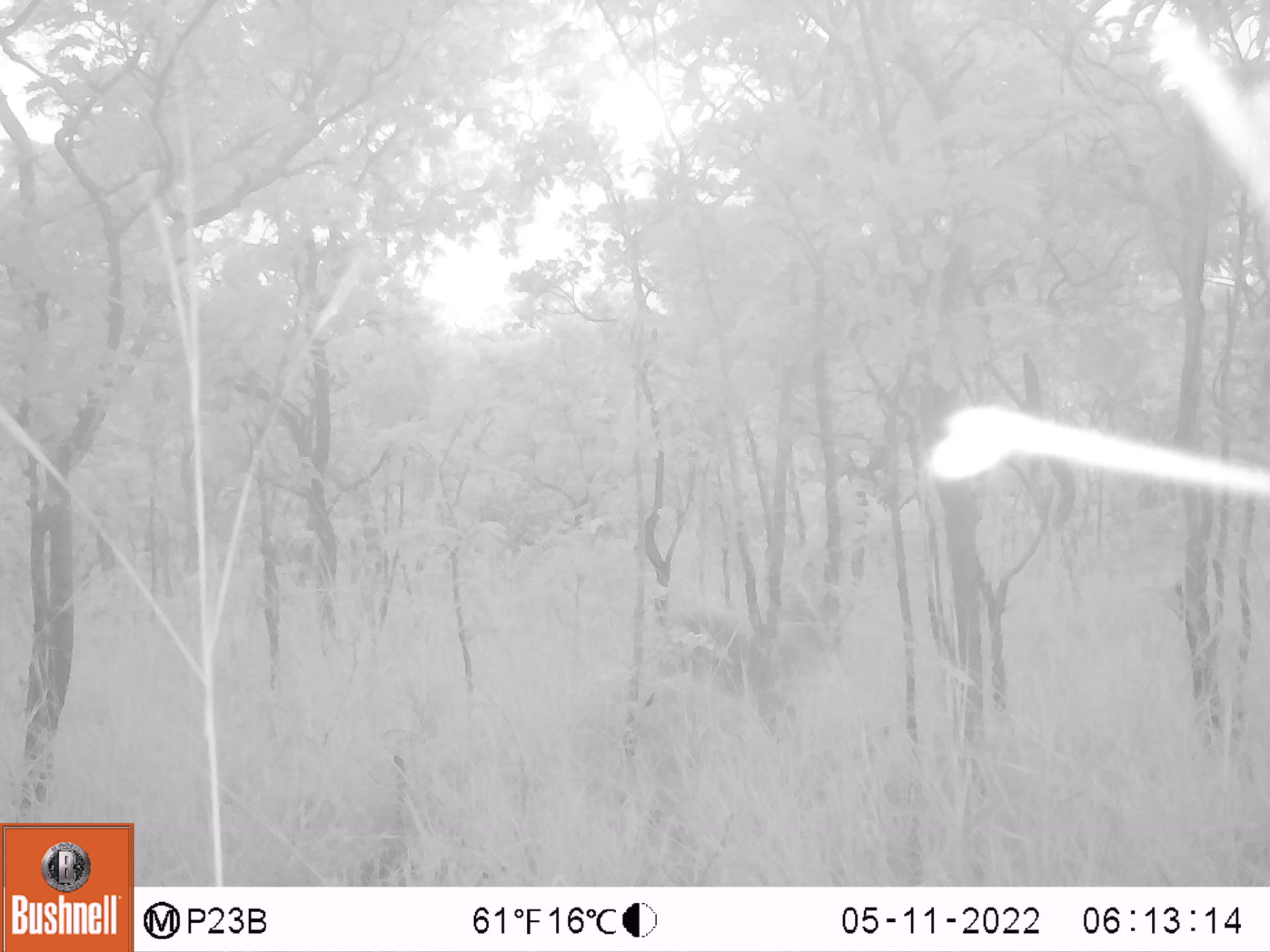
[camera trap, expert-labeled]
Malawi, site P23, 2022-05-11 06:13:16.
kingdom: Animalia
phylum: Chordata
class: Mammalia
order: Artiodactyla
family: Bovidae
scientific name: Antilopinae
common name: small antelope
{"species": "small antelope (Antilopinae)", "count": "1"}